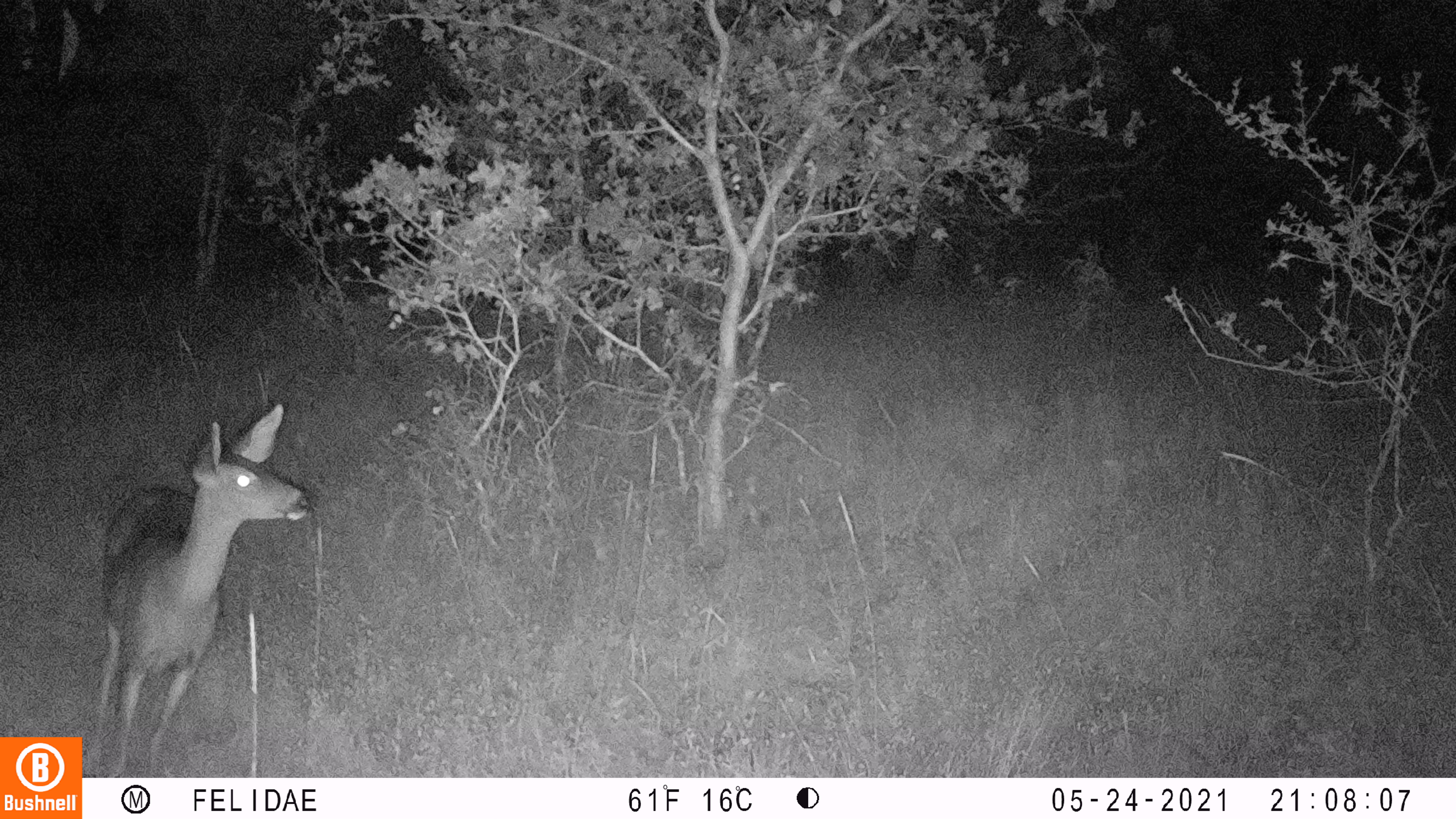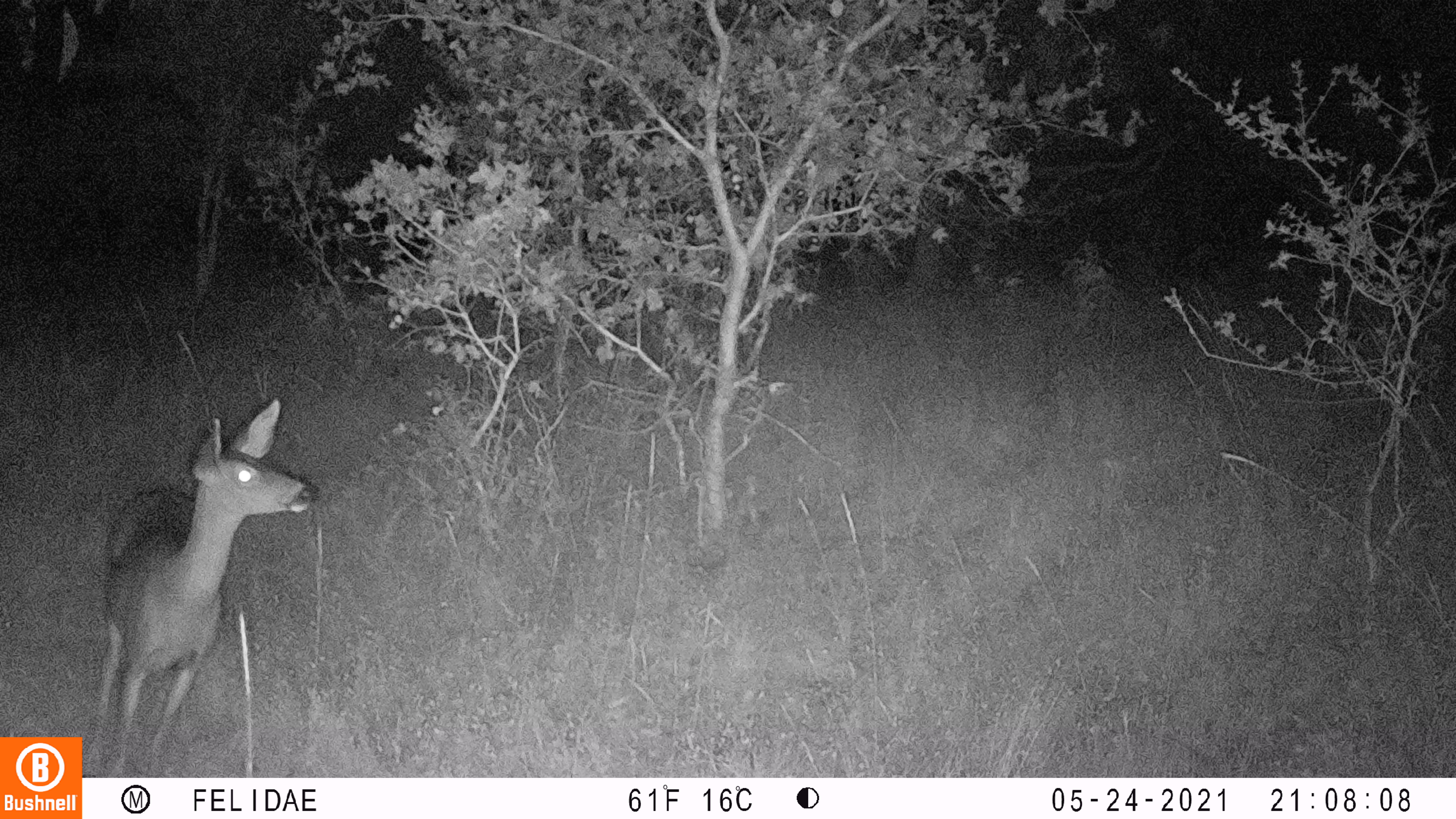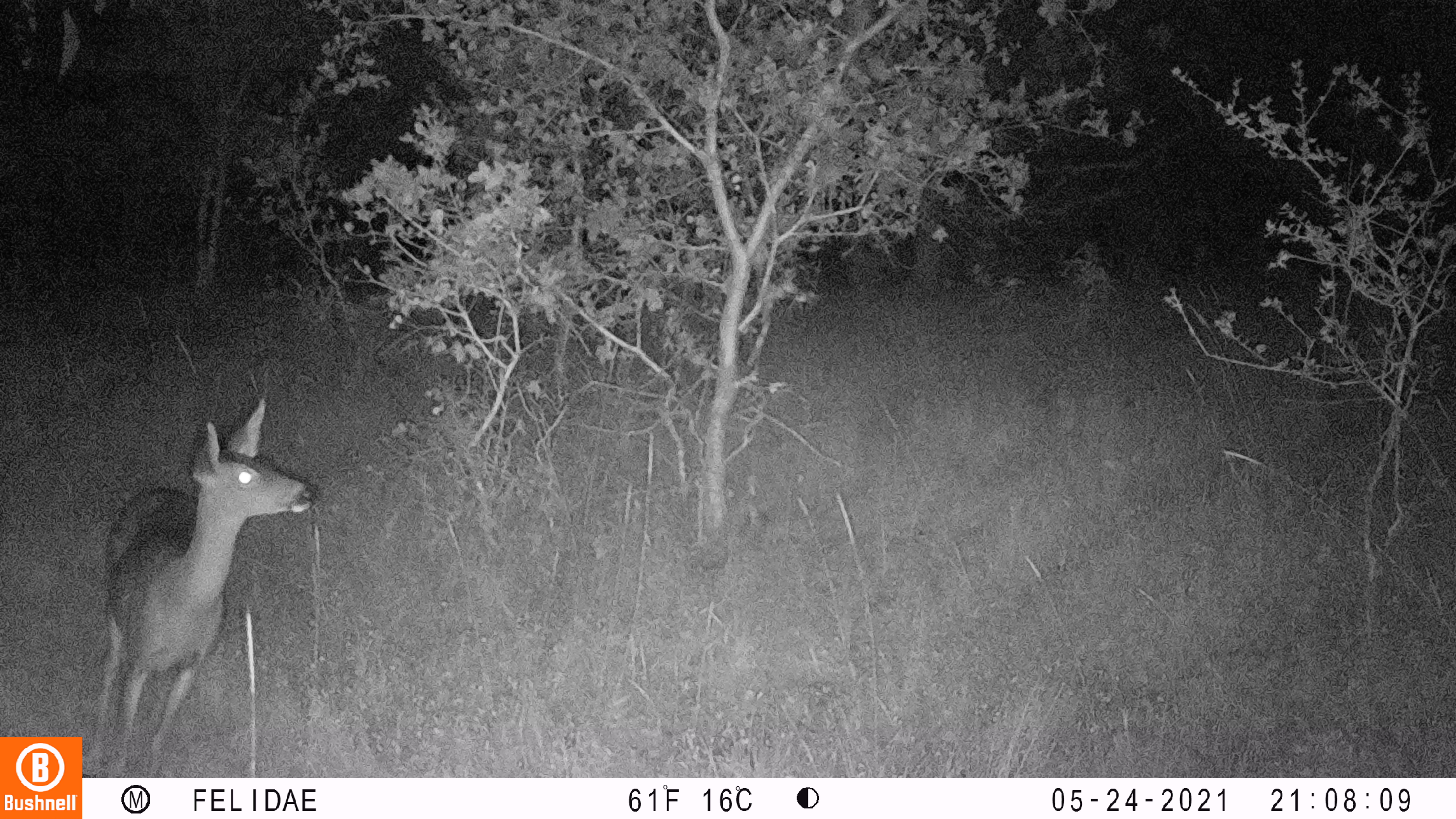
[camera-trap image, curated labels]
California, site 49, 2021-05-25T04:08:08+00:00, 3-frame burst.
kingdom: Animalia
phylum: Chordata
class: Mammalia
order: Artiodactyla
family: Cervidae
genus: Odocoileus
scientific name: Odocoileus hemionus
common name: mule deer